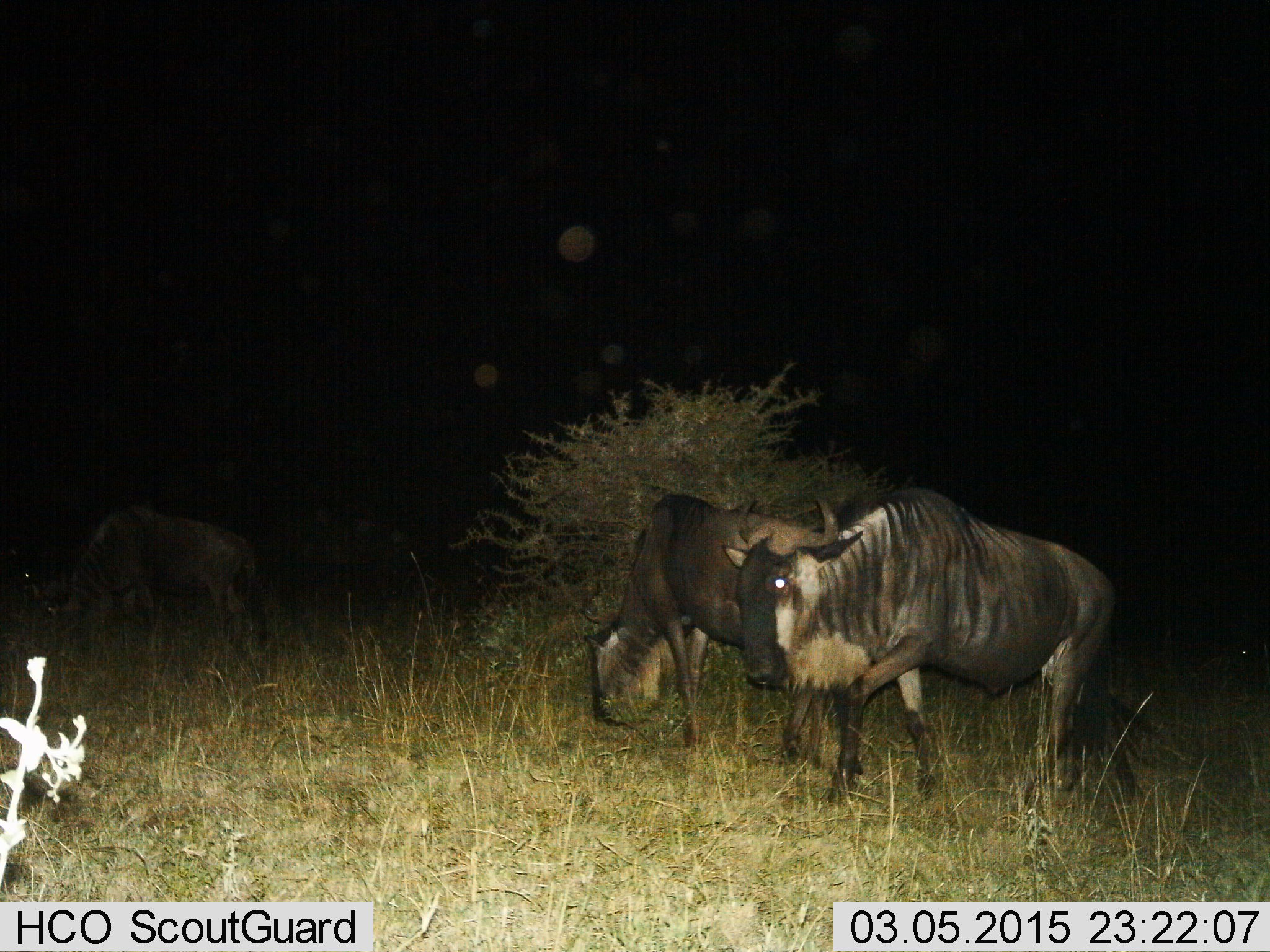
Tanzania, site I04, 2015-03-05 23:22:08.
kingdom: Animalia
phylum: Chordata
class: Mammalia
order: Artiodactyla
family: Bovidae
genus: Connochaetes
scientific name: Connochaetes taurinus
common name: blue wildebeest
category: wildebeest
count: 3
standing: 30%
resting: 10%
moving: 70%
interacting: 10%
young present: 0%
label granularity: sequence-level